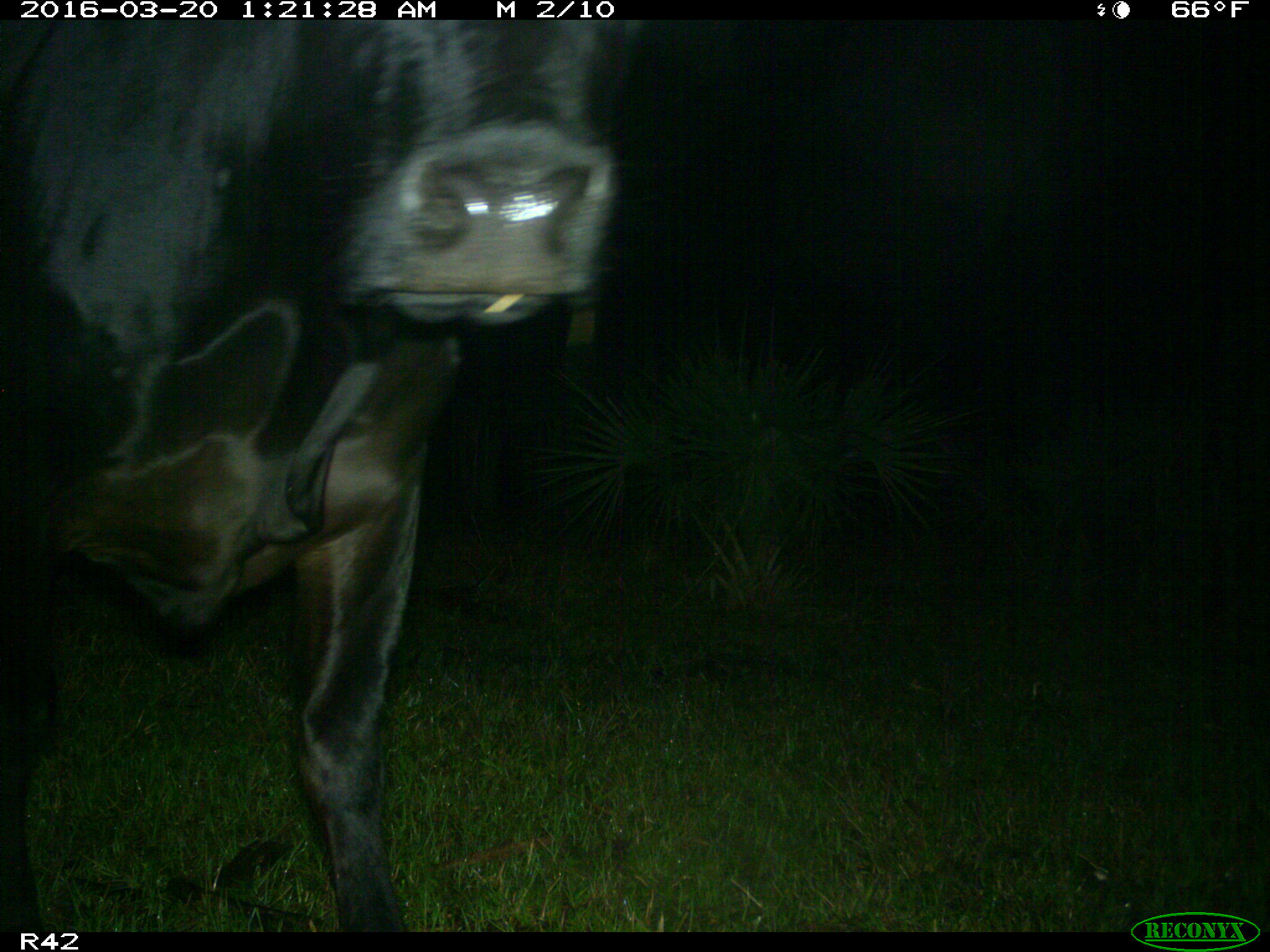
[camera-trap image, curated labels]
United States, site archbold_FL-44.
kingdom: Animalia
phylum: Chordata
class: Mammalia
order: Artiodactyla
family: Bovidae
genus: Bos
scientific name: Bos taurus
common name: domestic cow